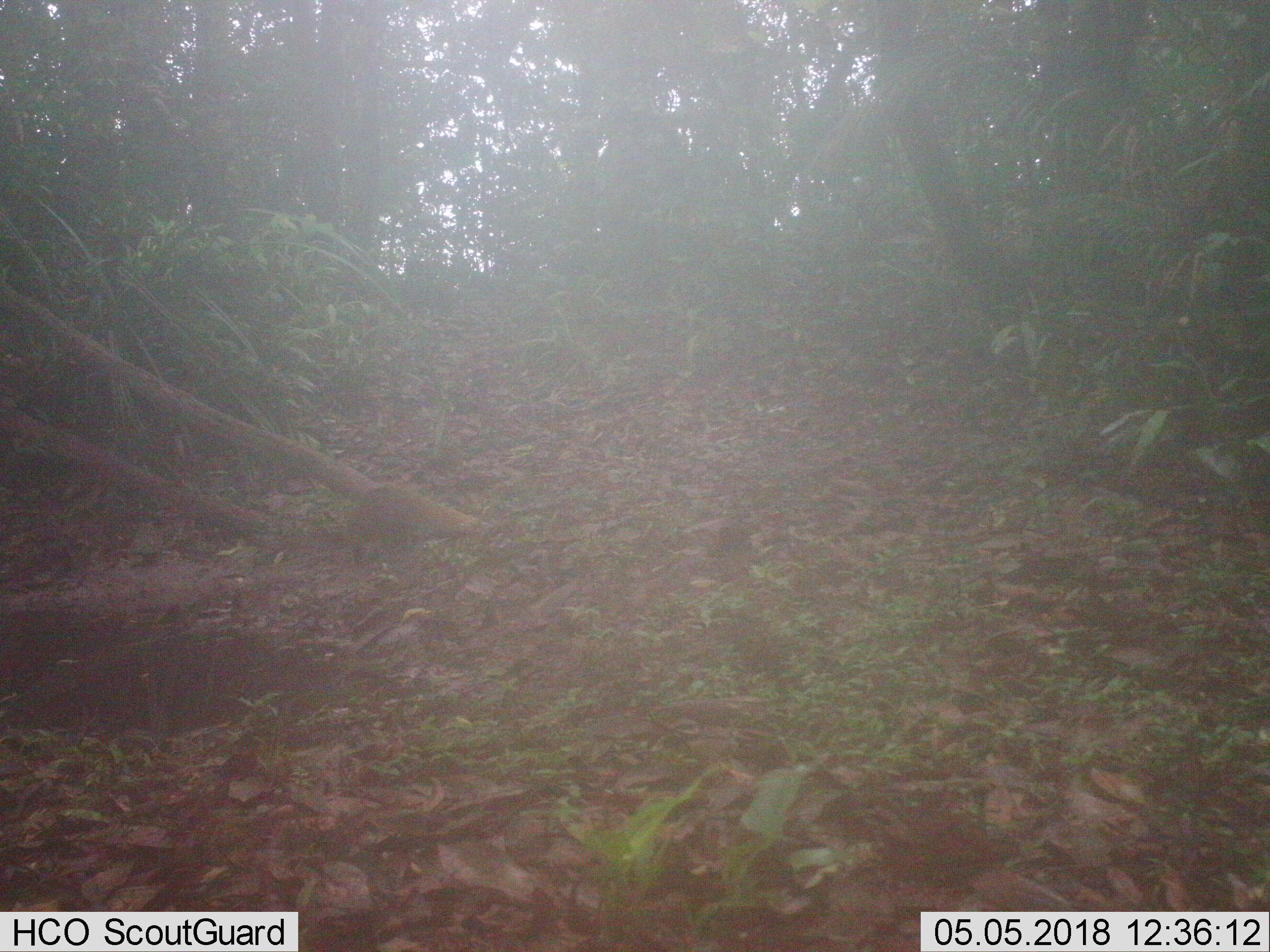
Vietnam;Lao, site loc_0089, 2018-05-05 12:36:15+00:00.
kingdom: Animalia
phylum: Chordata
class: Mammalia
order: Carnivora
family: Herpestidae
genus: Urva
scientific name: Urva urva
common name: crab-eating mongoose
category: crab eating mongoose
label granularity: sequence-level